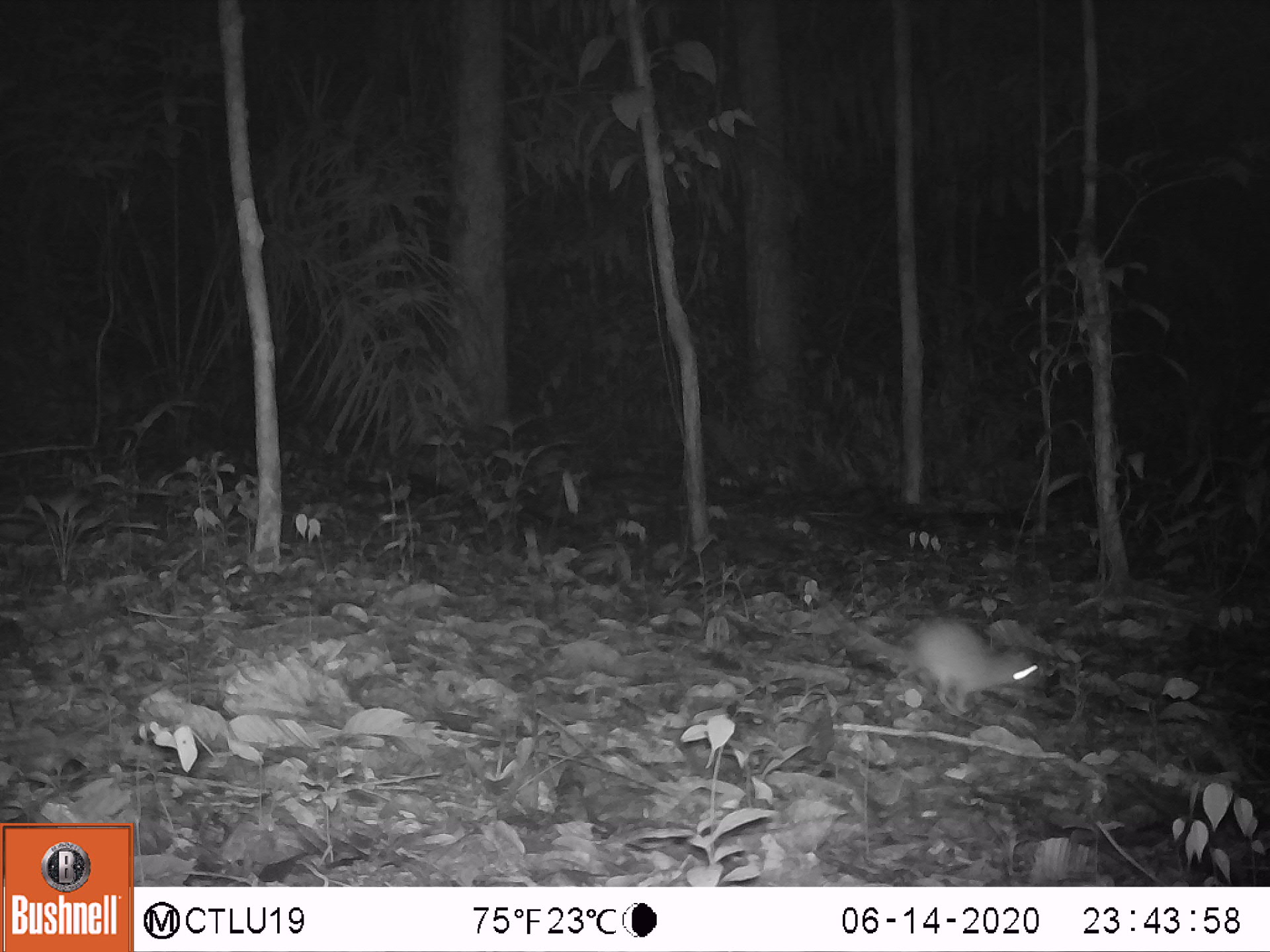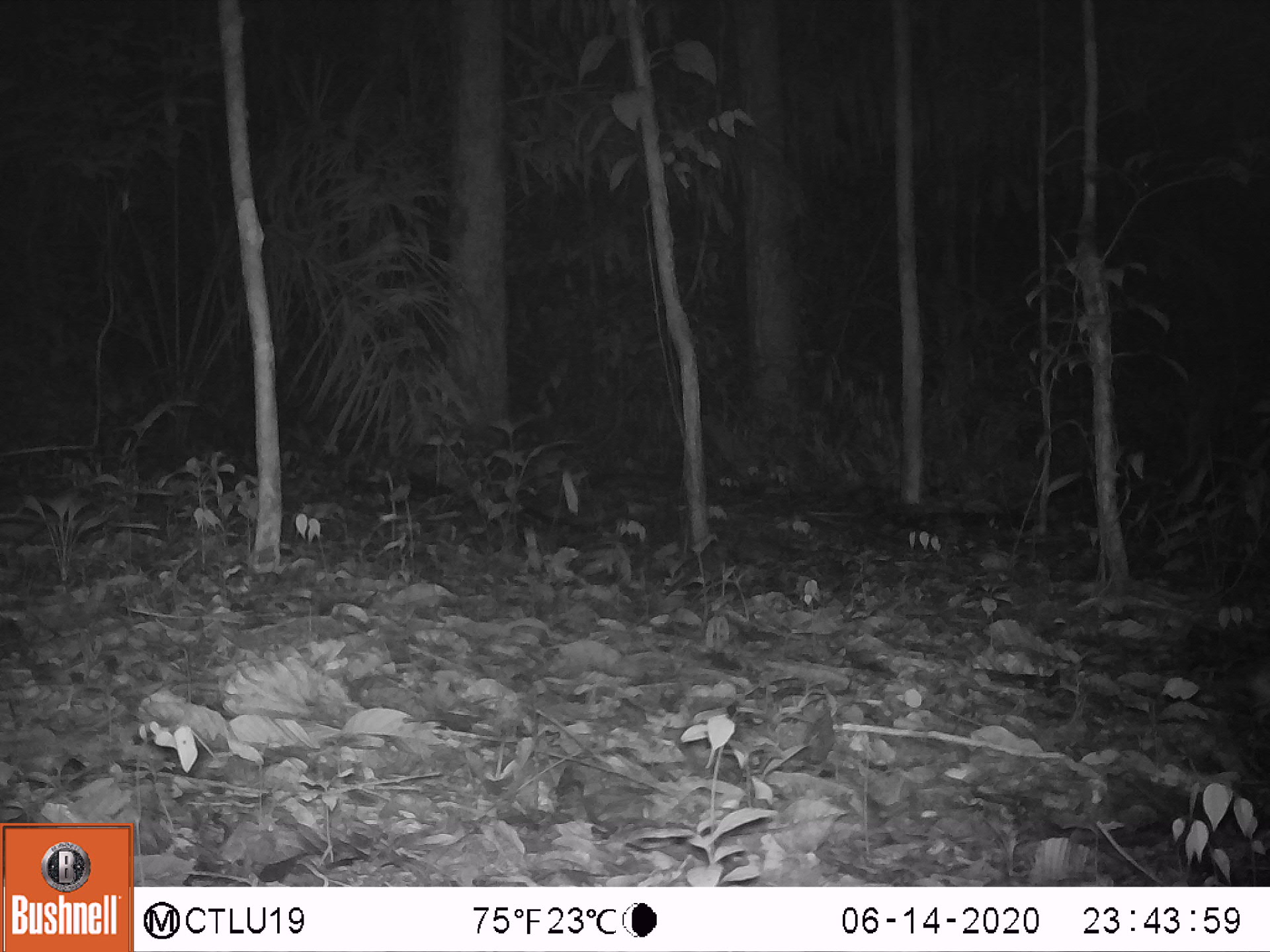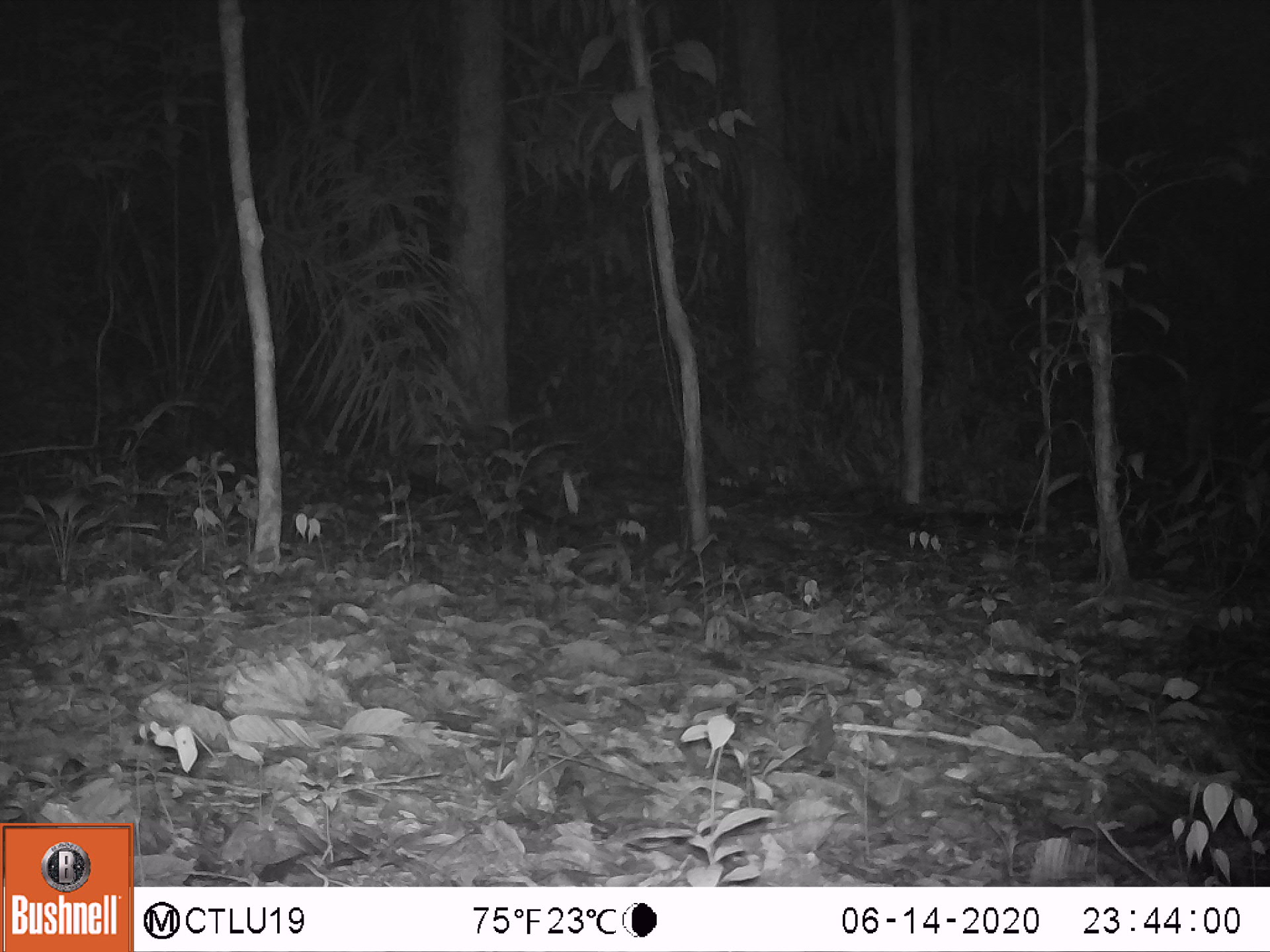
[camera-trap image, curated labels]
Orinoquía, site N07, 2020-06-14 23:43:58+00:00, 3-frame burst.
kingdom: Animalia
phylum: Chordata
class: Mammalia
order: Rodentia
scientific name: Rodentia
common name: rodent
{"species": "rodent (Rodentia)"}